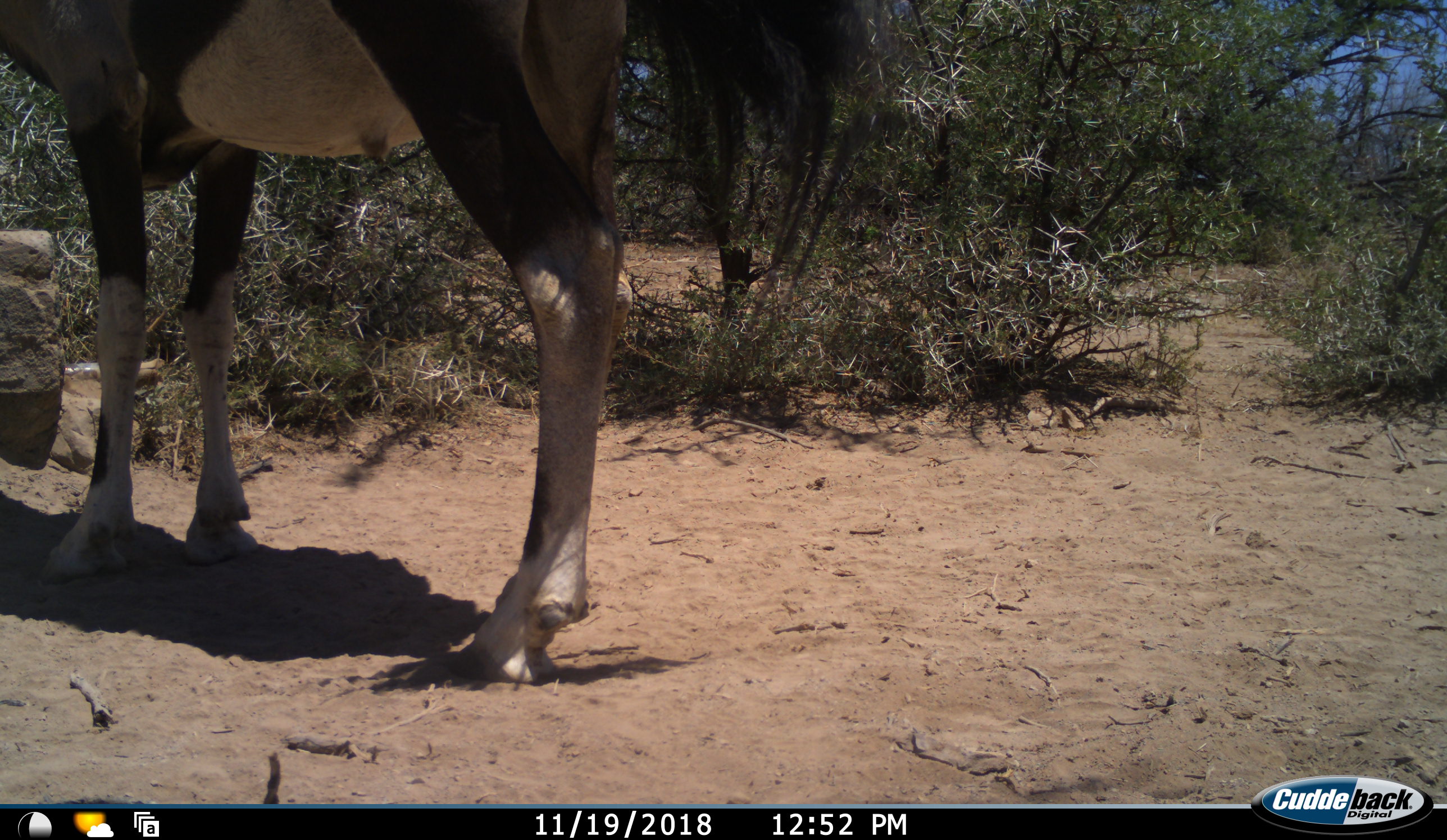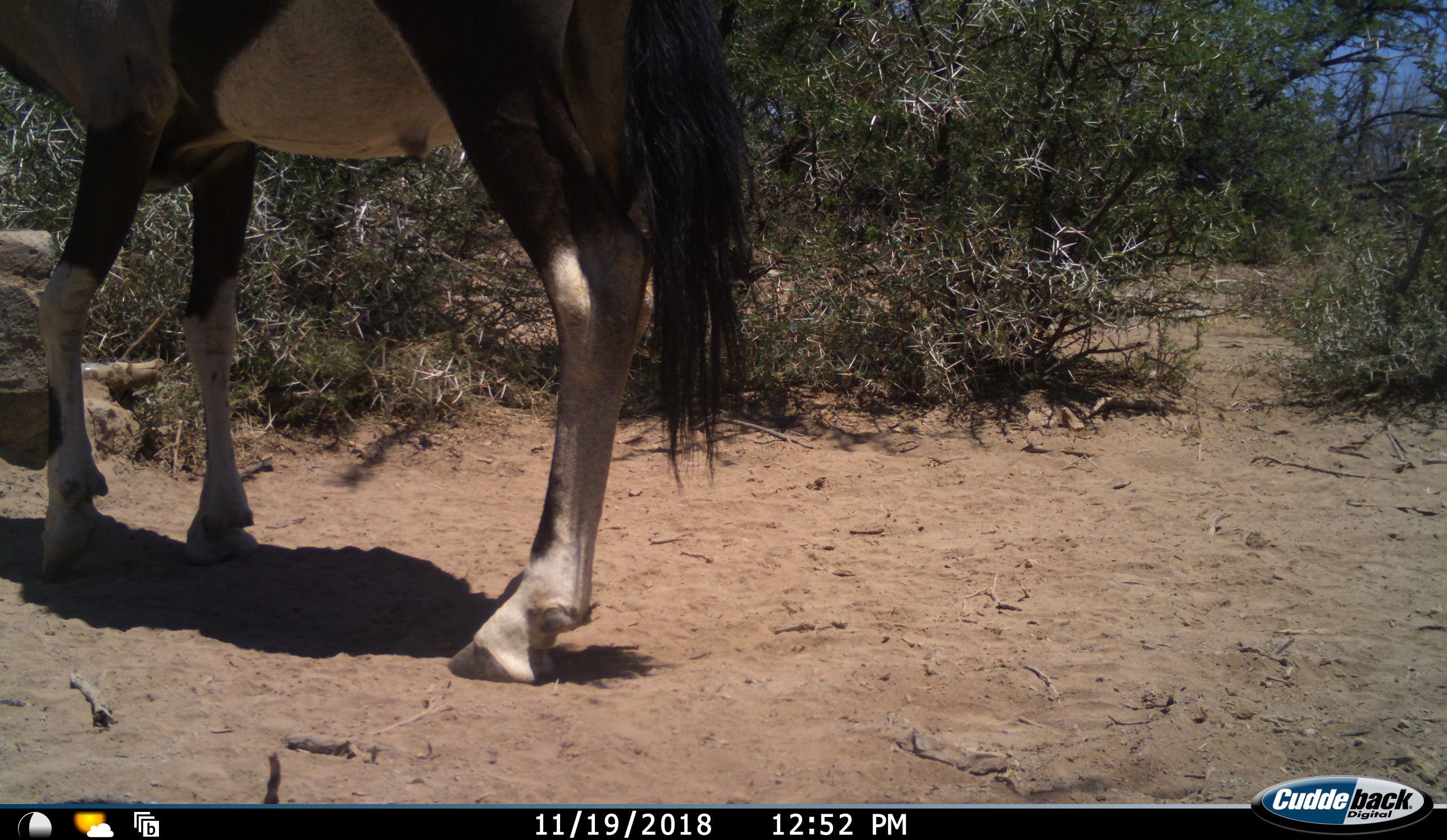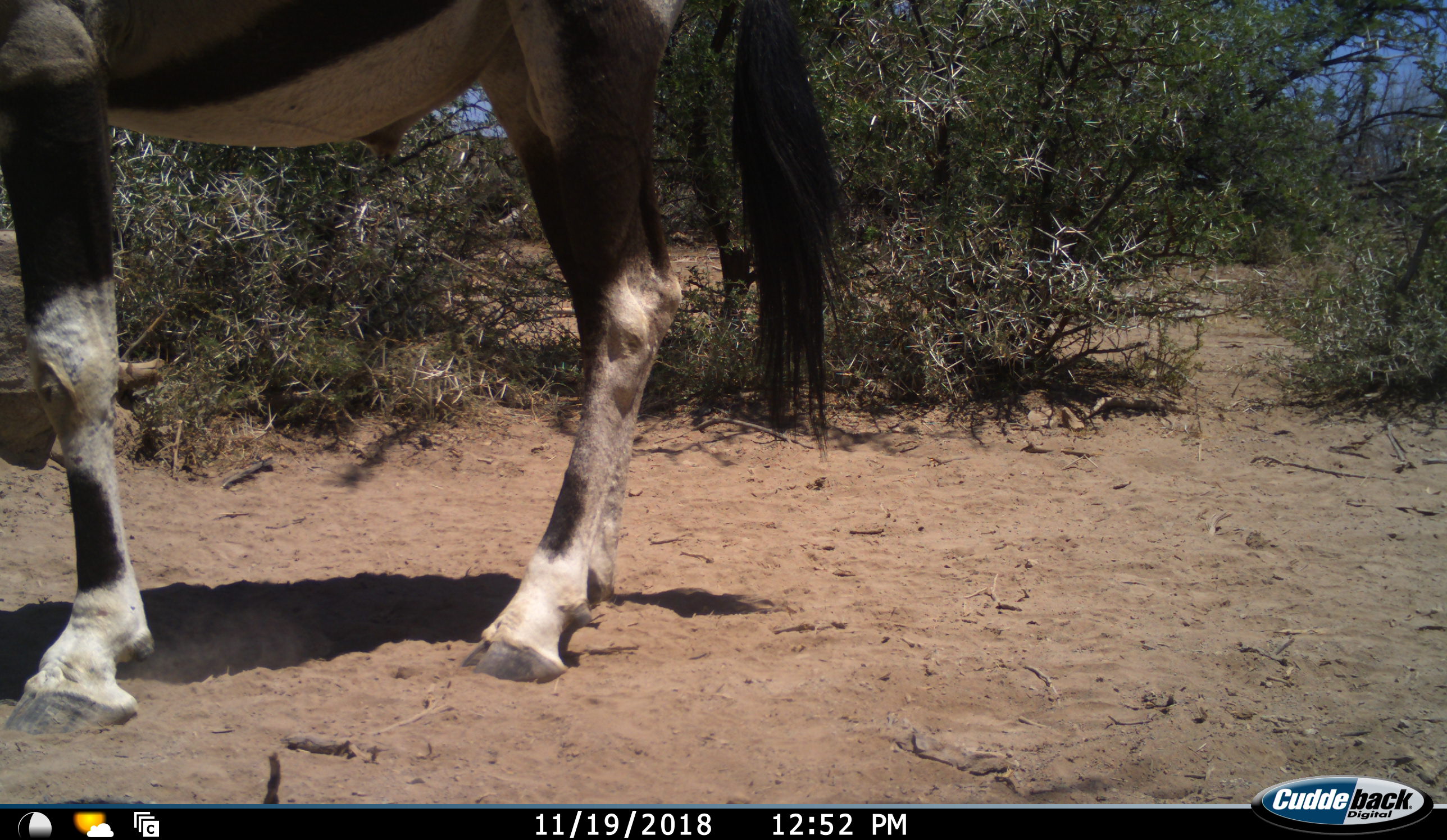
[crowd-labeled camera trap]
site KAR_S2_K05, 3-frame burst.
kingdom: Animalia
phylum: Chordata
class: Mammalia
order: Artiodactyla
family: Bovidae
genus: Oryx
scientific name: Oryx gazella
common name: gemsbok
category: oryx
Oryx (gemsbok) (Oryx gazella), count 1. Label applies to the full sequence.